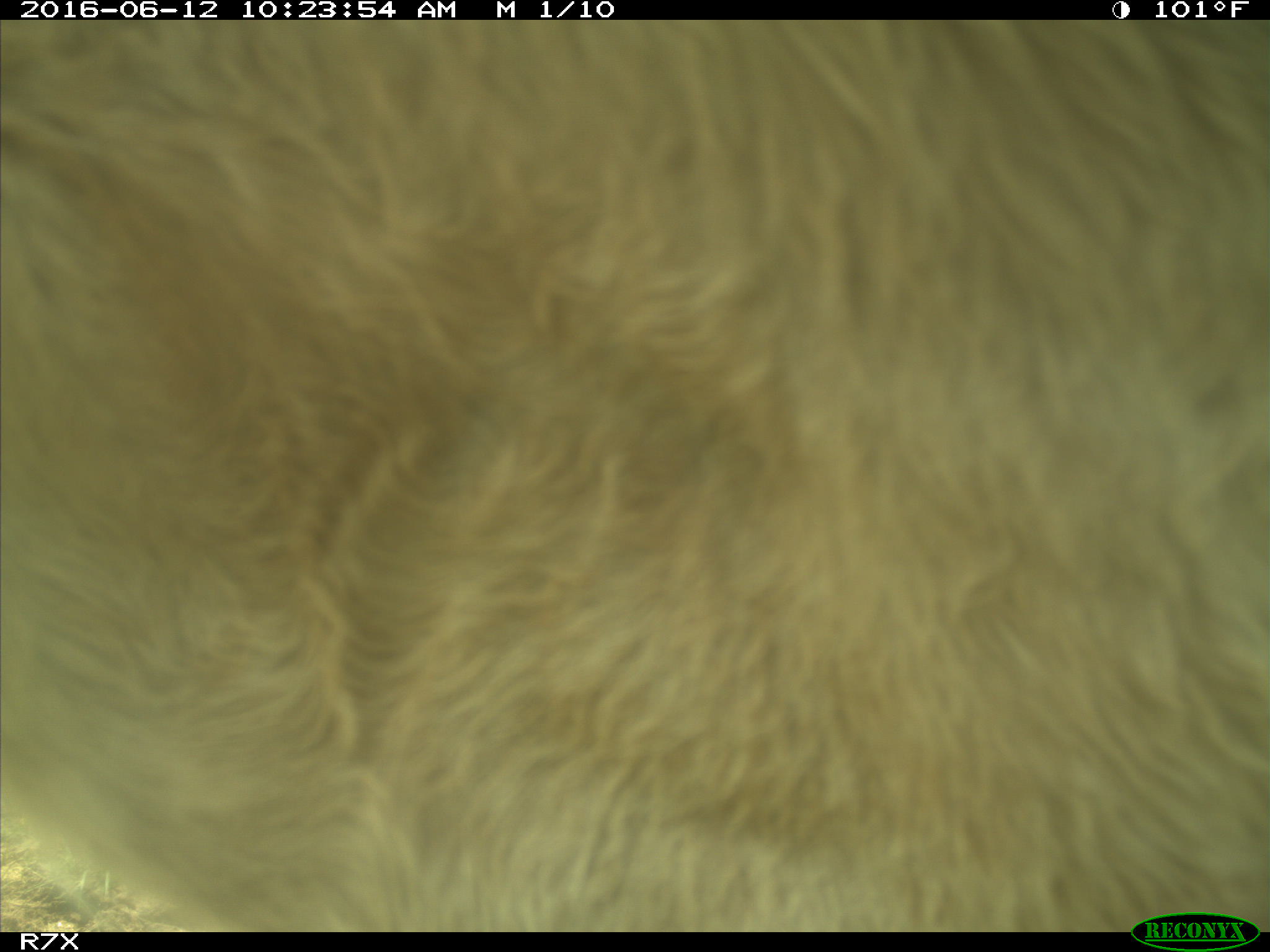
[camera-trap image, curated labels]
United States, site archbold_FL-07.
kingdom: Animalia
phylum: Chordata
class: Mammalia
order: Artiodactyla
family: Bovidae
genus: Bos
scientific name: Bos taurus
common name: domestic cow